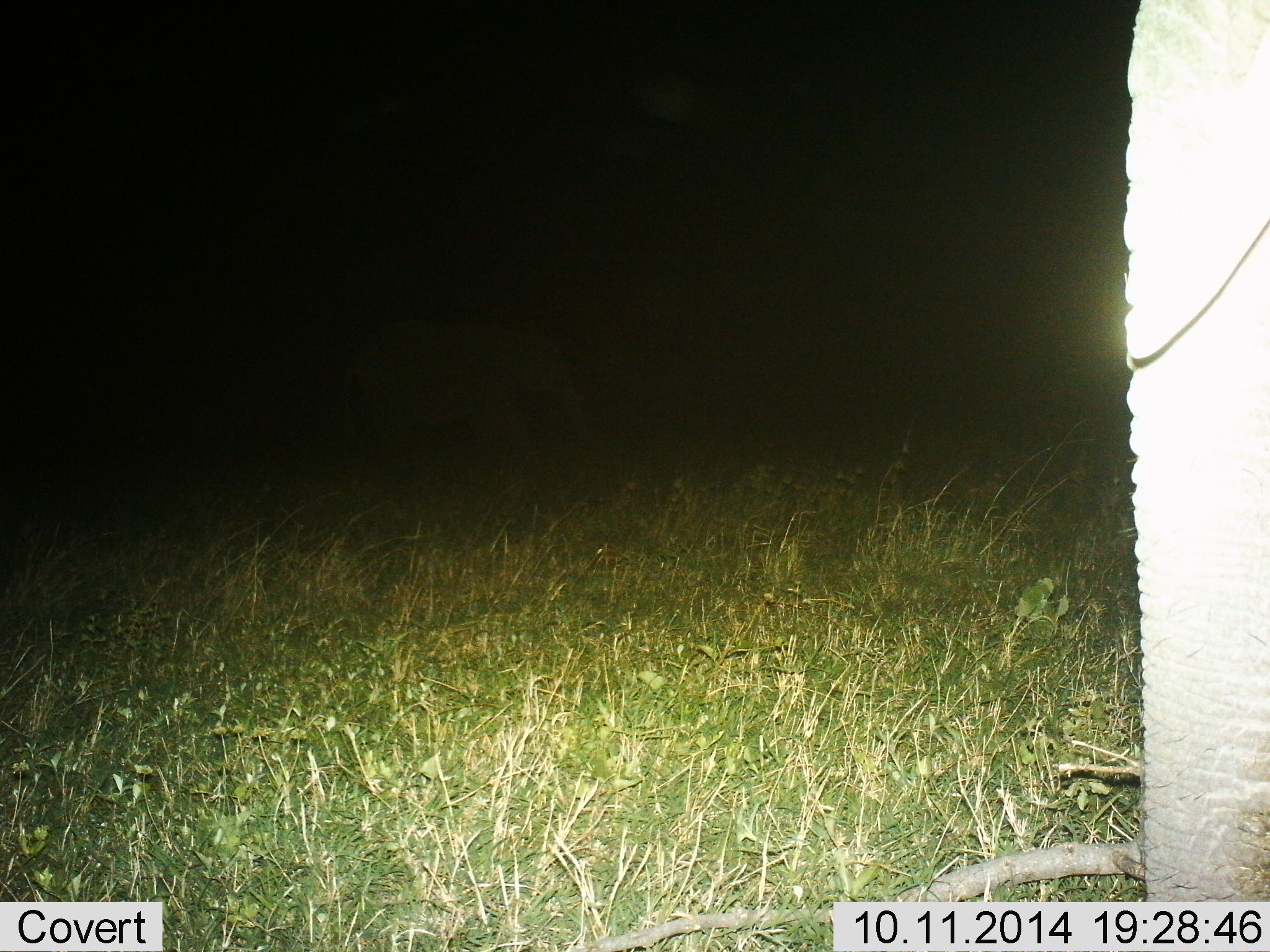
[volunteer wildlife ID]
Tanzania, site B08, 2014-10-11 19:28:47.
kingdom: Animalia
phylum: Chordata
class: Mammalia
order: Proboscidea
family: Elephantidae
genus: Loxodonta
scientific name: Loxodonta africana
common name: african bush elephant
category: elephant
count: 1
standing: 100%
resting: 0%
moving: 0%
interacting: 0%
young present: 0%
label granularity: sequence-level